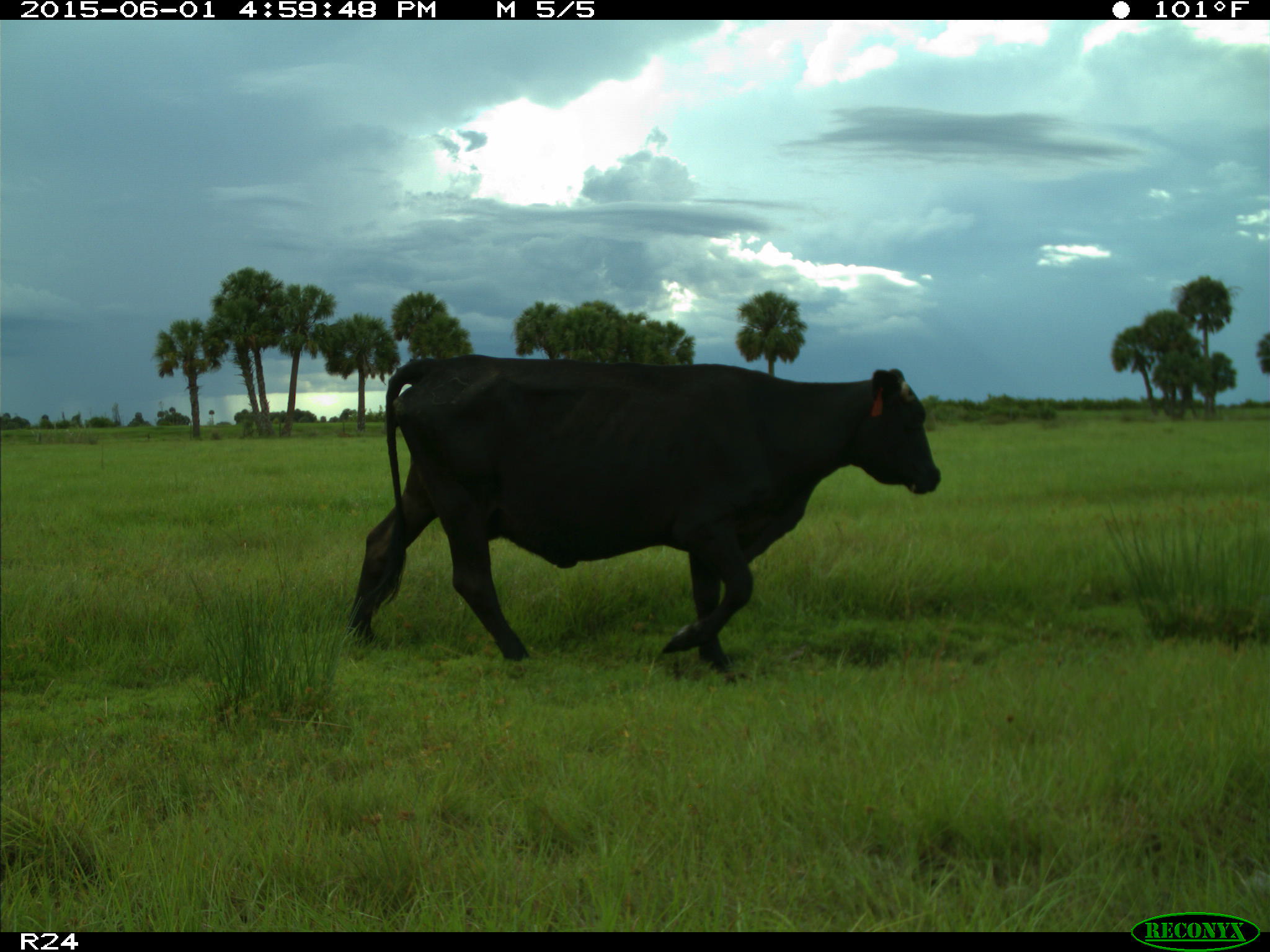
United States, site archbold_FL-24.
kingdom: Animalia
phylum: Chordata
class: Mammalia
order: Artiodactyla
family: Bovidae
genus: Bos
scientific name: Bos taurus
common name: domestic cow